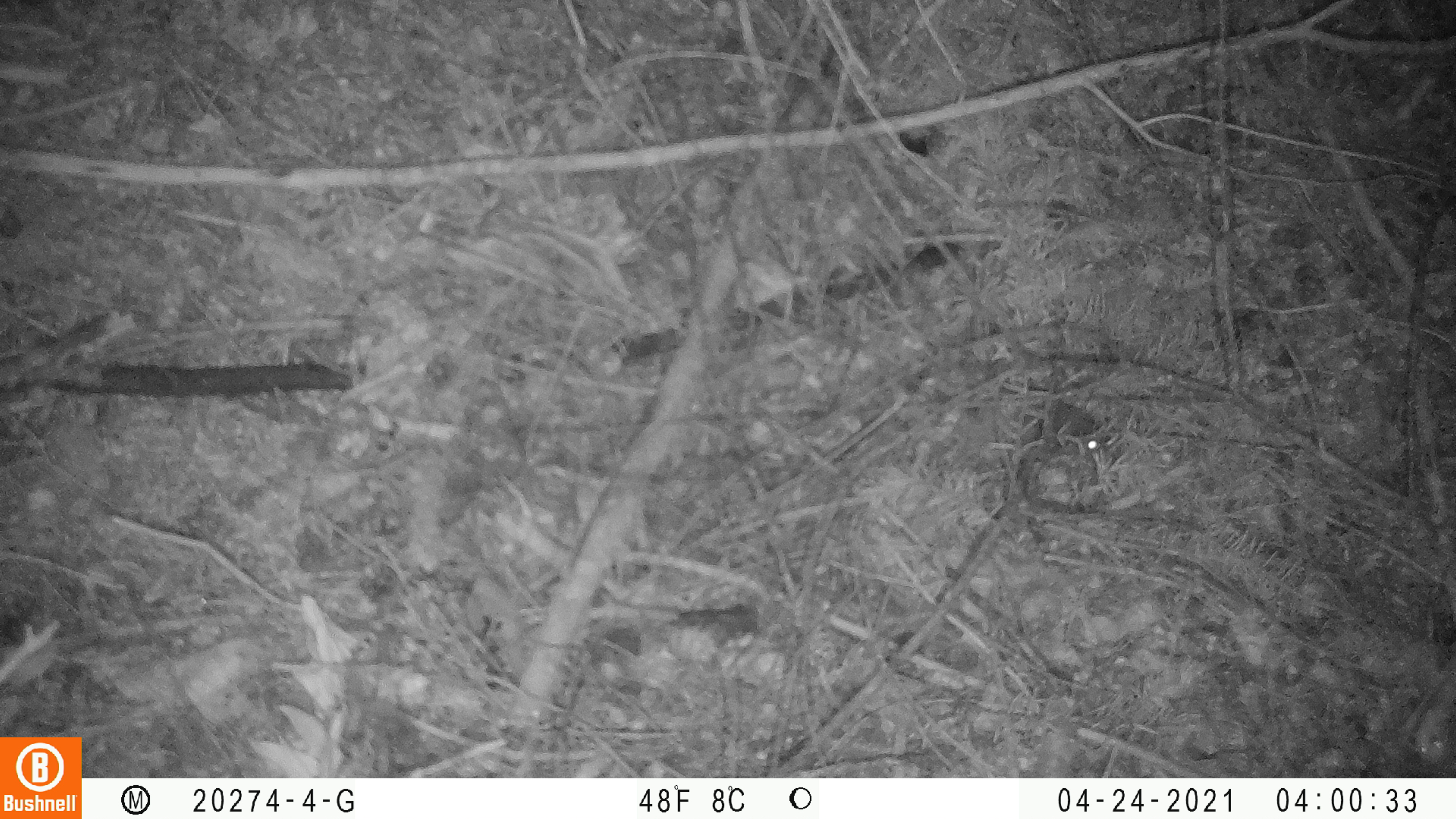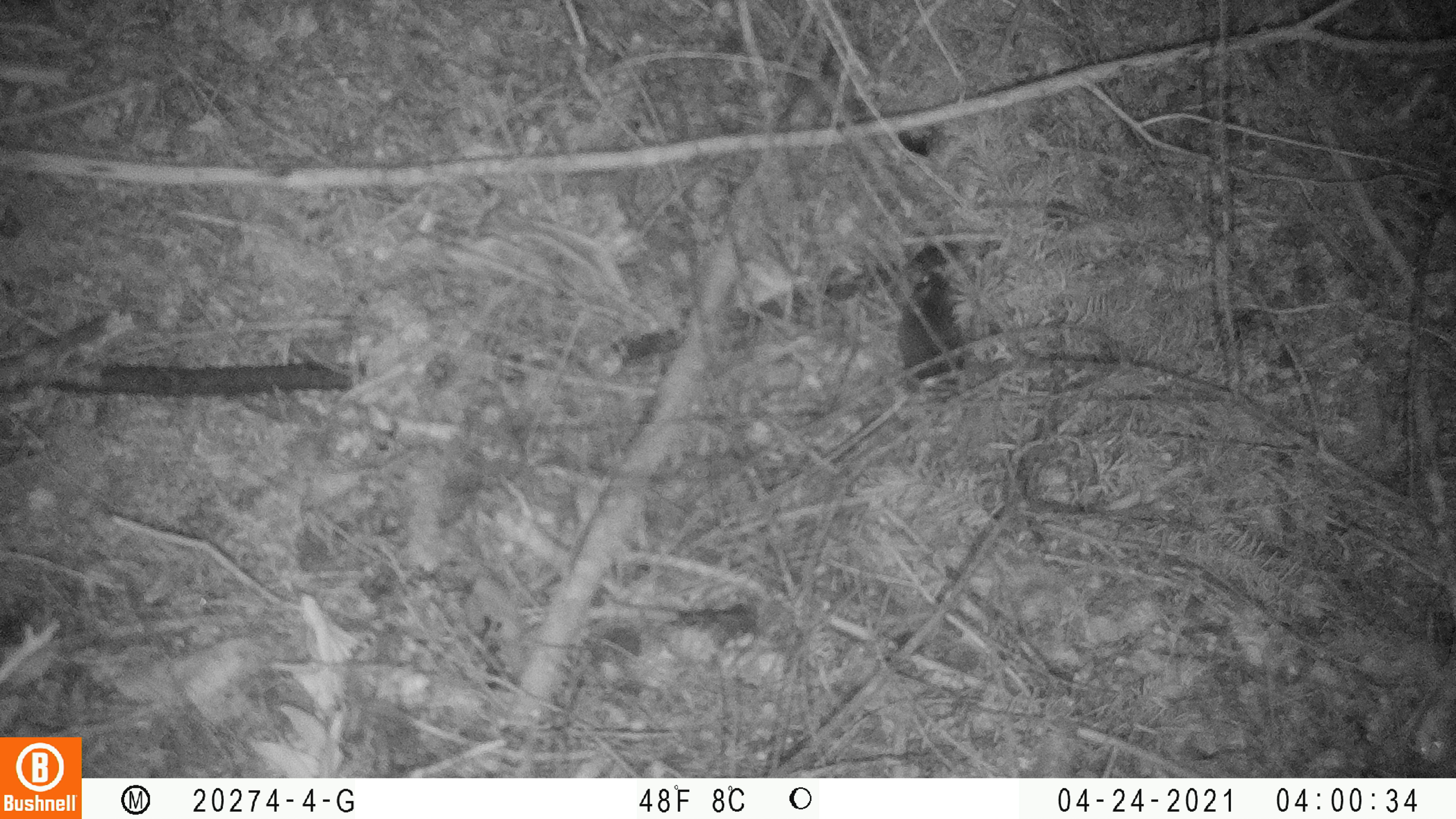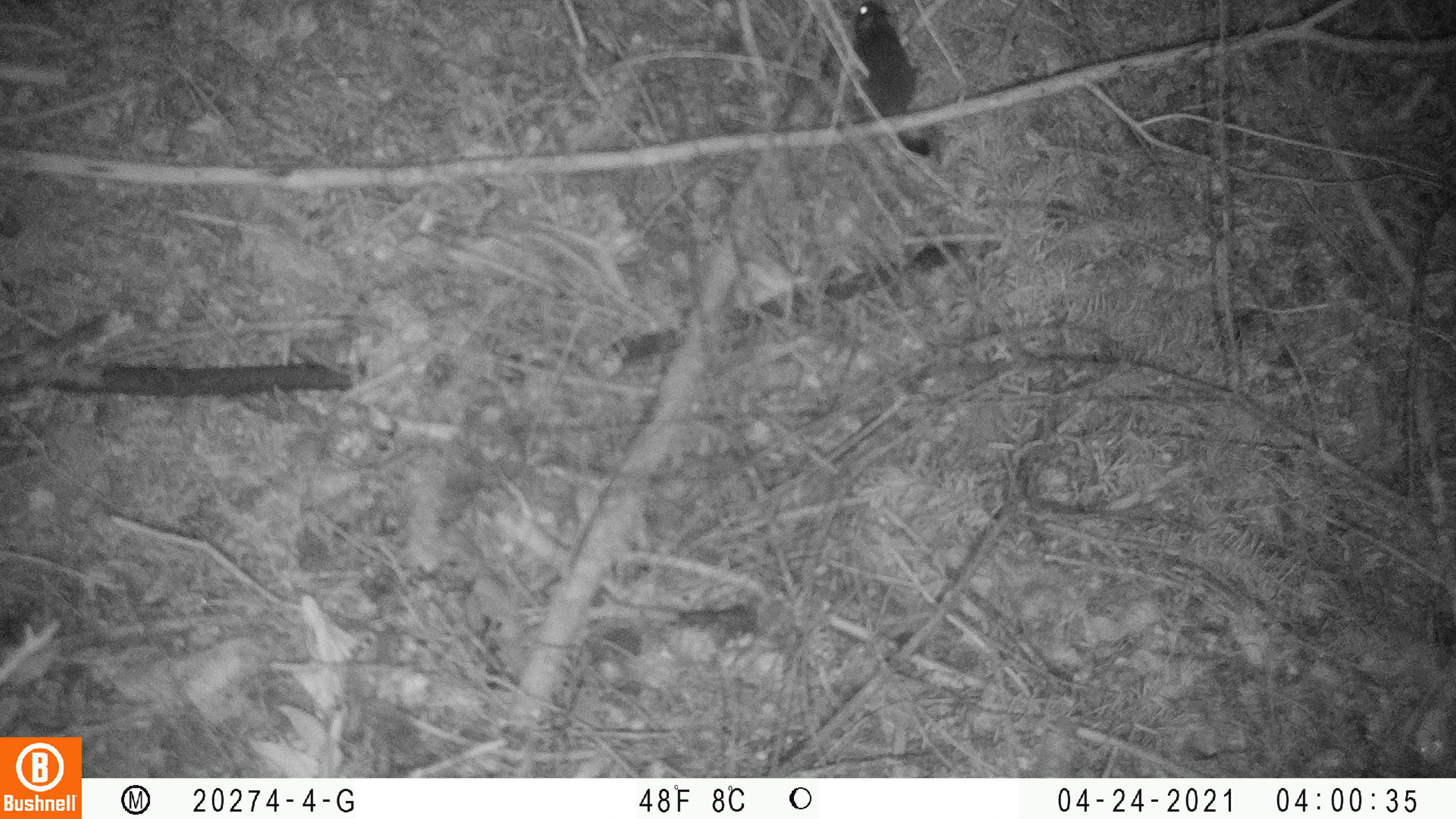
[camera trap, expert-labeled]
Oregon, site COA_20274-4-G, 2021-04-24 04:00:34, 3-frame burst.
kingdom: Animalia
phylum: Chordata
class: Mammalia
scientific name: Mammalia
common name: small mammal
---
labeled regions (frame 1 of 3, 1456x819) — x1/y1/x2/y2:
small mammal: 1016/389/1119/456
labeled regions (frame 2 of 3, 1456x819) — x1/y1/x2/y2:
small mammal: 894/258/973/388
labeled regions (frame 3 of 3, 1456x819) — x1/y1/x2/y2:
small mammal: 846/1/936/158